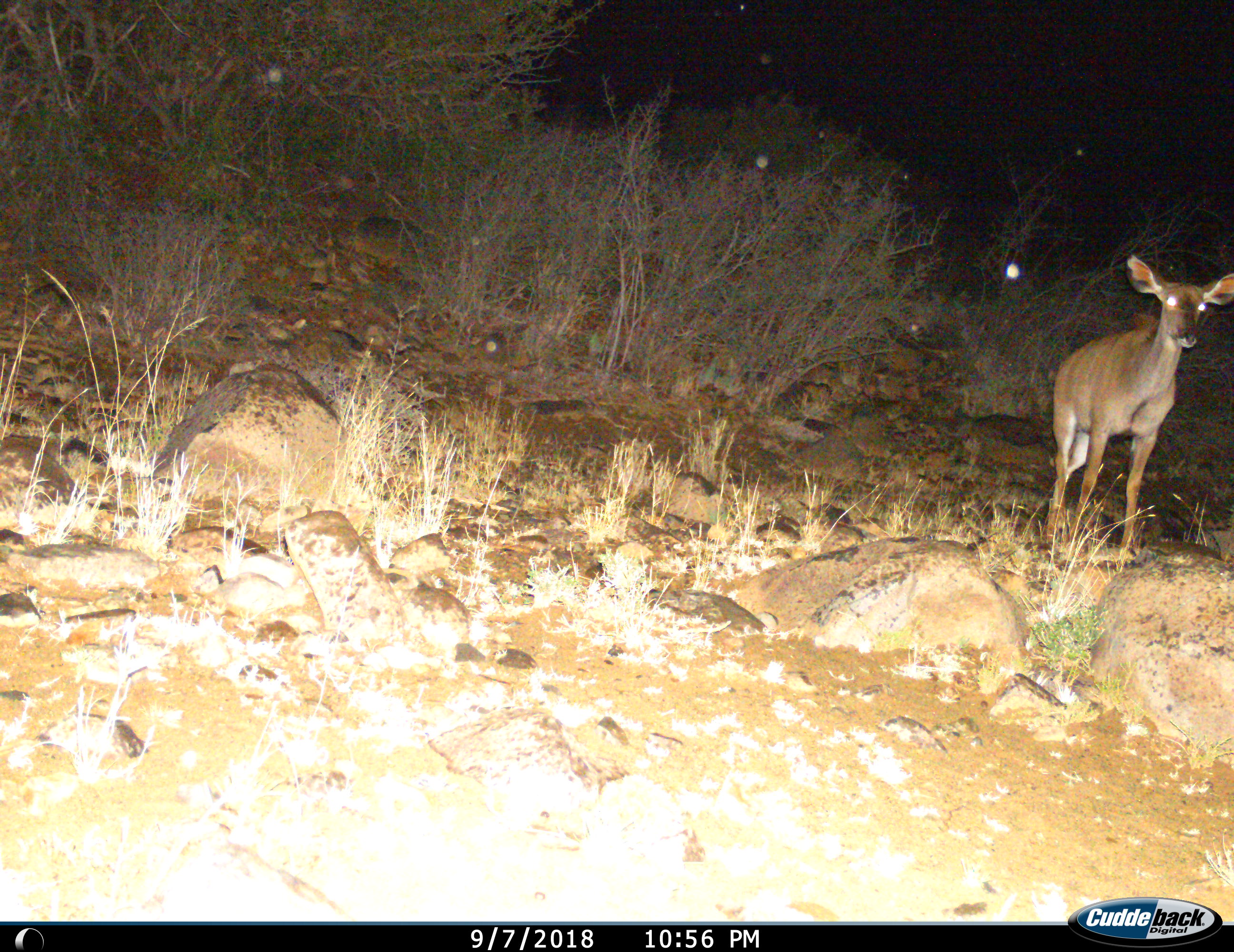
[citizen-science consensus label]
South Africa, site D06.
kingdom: Animalia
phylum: Chordata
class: Mammalia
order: Artiodactyla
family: Bovidae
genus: Tragelaphus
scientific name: Tragelaphus strepsiceros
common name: greater kudu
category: kudu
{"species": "kudu (greater kudu) (Tragelaphus strepsiceros)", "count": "1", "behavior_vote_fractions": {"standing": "33%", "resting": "0%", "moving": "67%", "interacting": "0%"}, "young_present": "17%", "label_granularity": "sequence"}